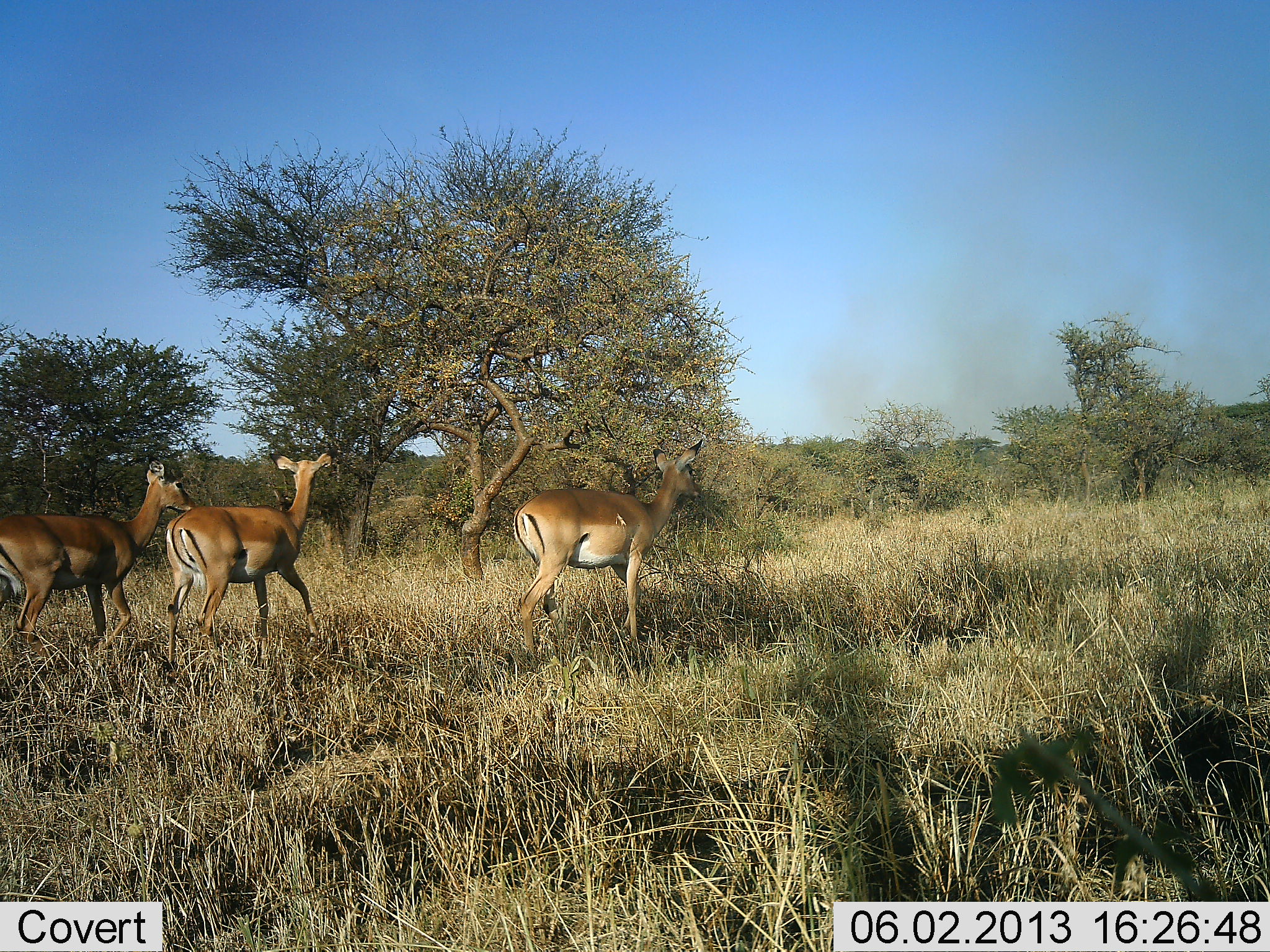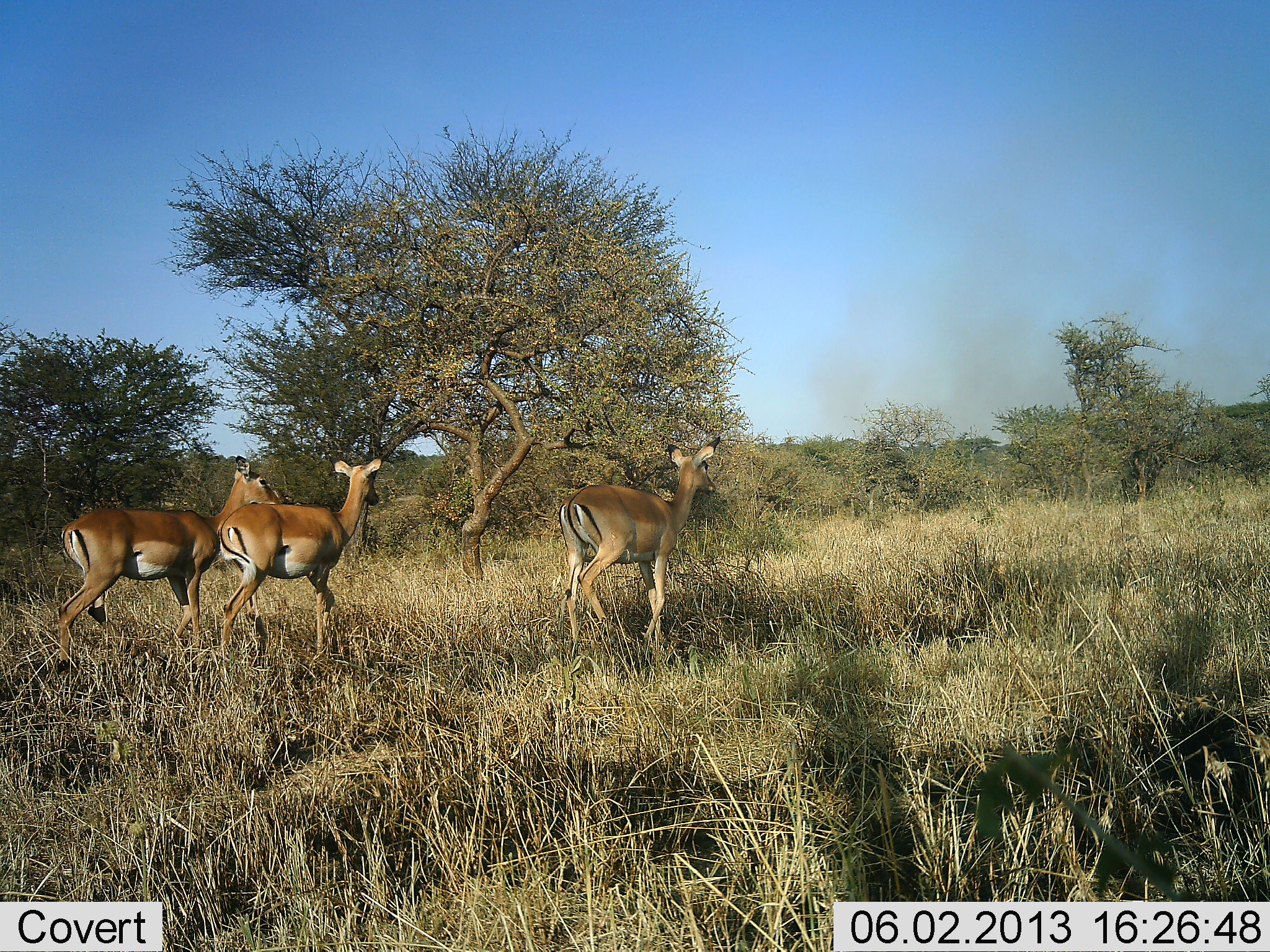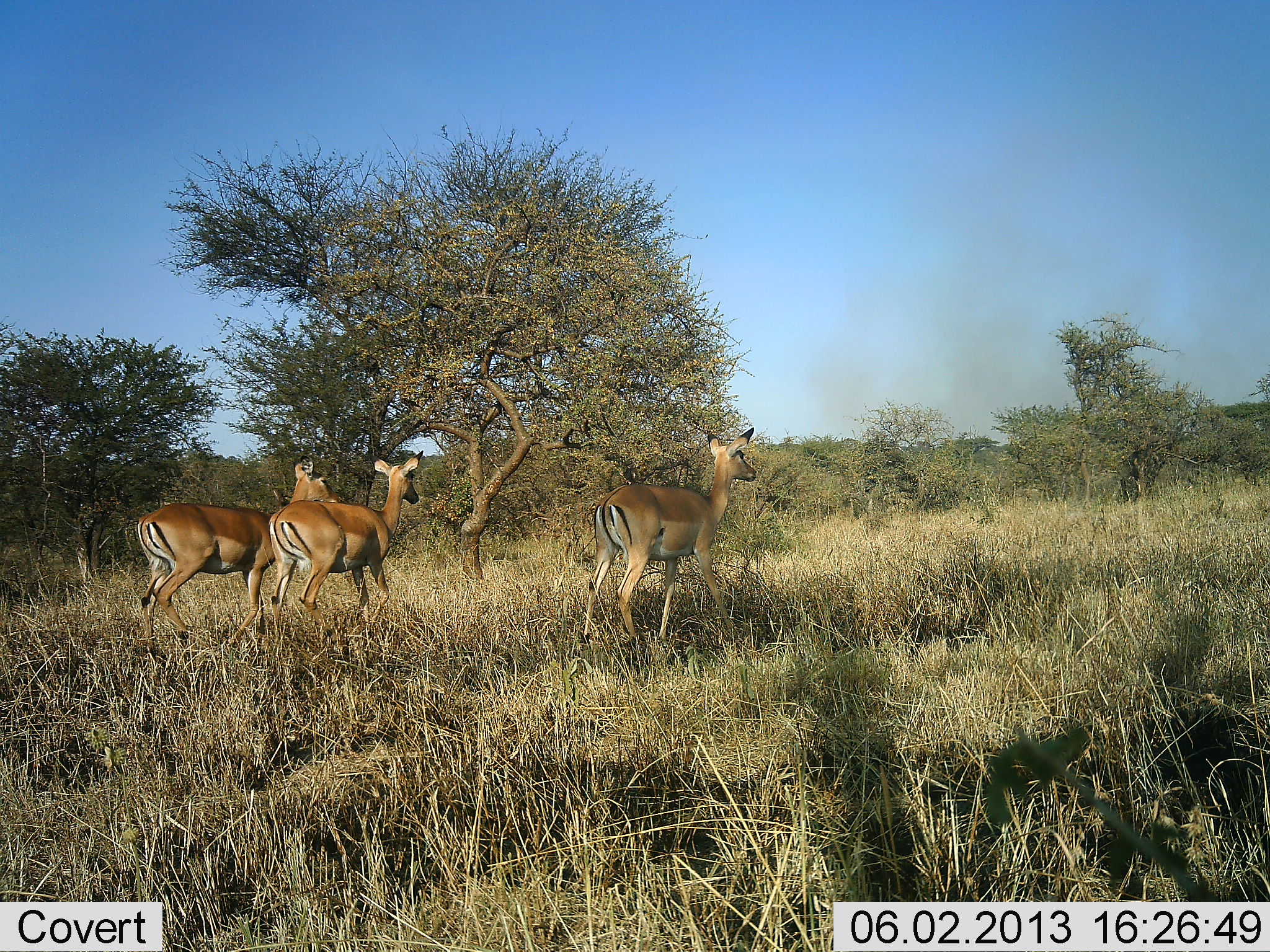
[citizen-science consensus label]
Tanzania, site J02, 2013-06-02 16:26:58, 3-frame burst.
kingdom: Animalia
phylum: Chordata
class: Mammalia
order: Artiodactyla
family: Bovidae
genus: Aepyceros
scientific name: Aepyceros melampus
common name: impala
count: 3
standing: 8%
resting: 0%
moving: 92%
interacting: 4%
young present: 0%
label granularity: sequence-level